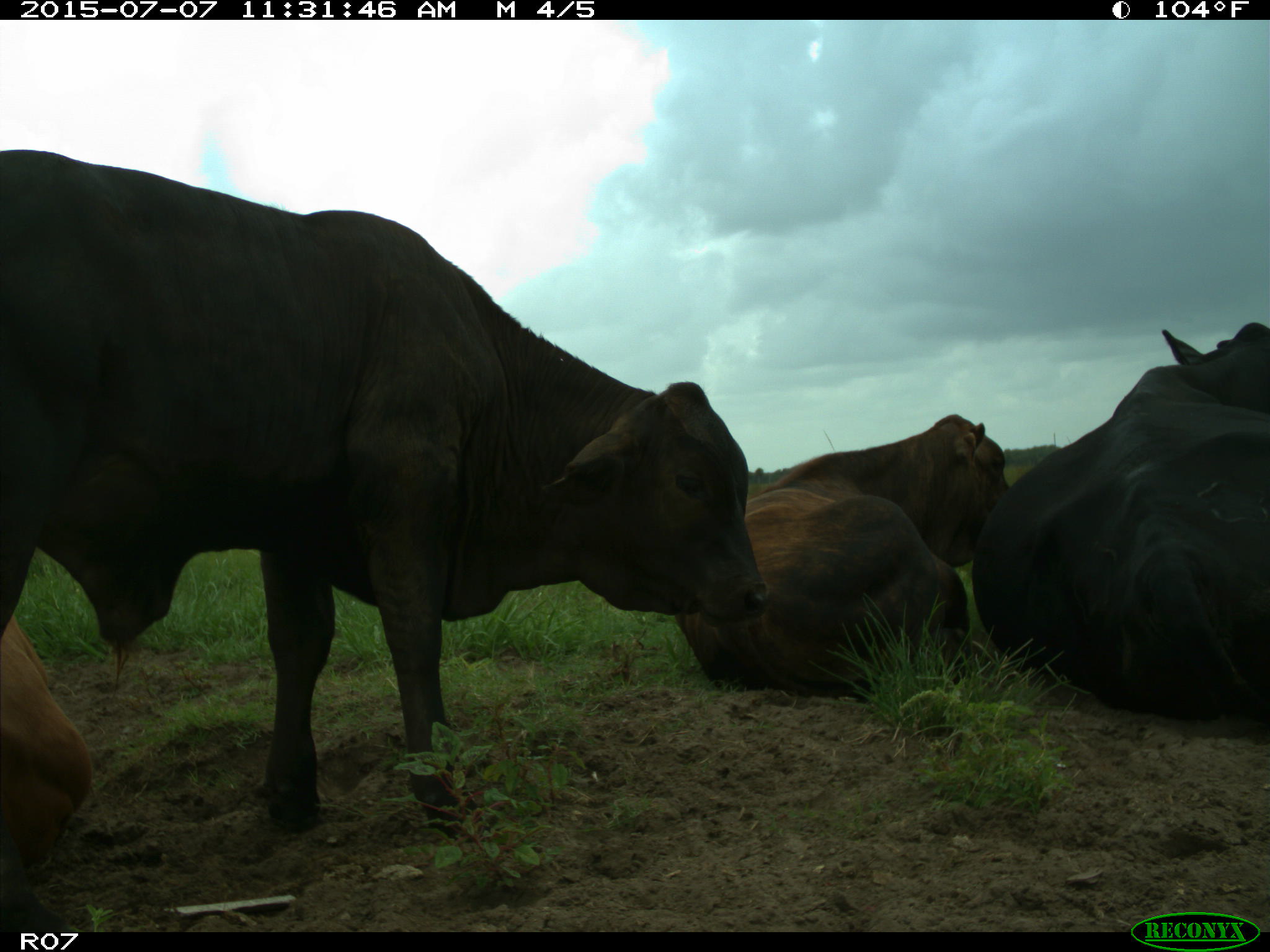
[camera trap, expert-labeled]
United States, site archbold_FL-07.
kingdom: Animalia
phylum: Chordata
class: Mammalia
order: Artiodactyla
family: Bovidae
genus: Bos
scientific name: Bos taurus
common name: domestic cow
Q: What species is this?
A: Bos taurus (domestic cow).